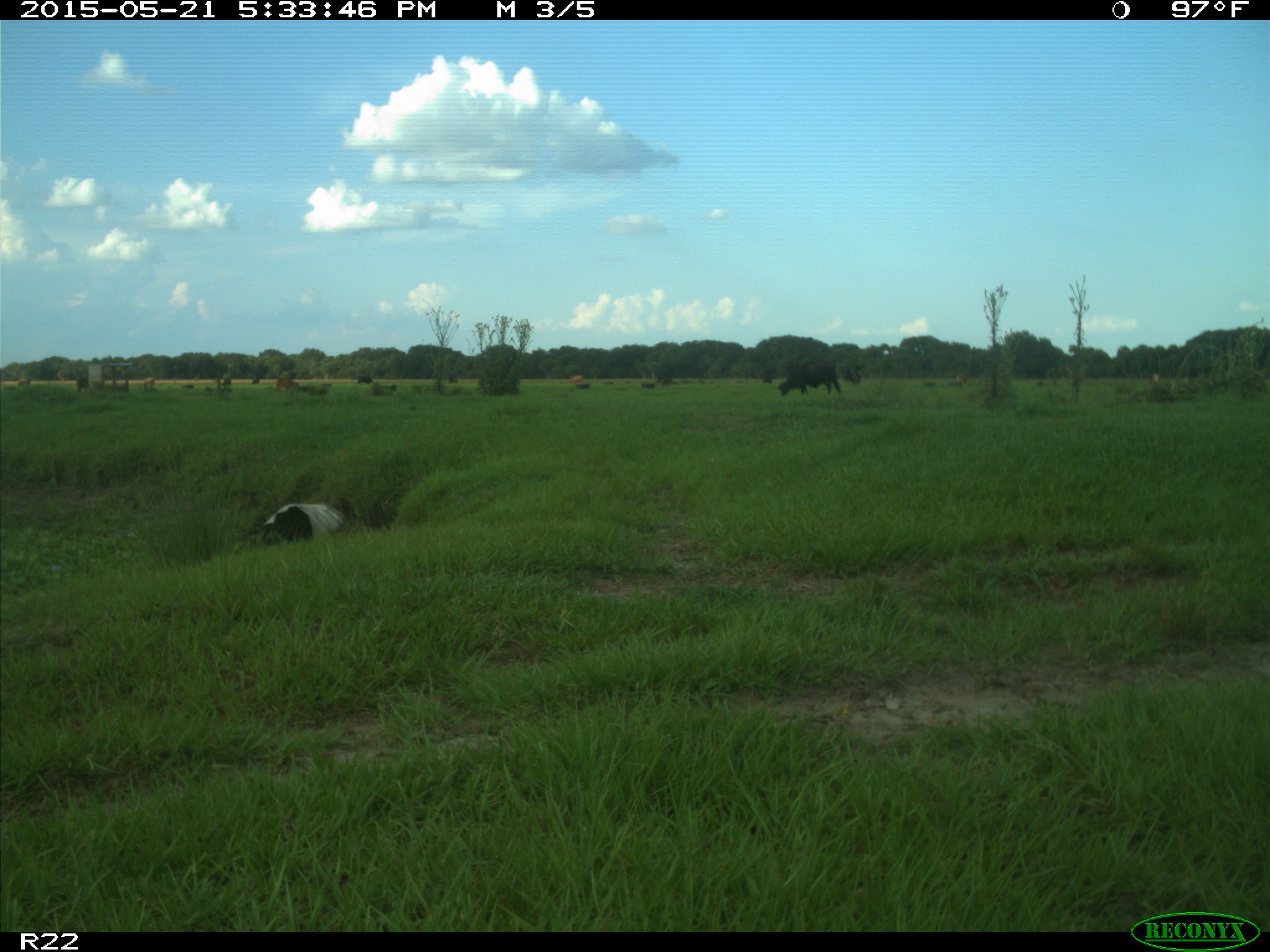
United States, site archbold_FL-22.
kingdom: Animalia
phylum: Chordata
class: Mammalia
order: Artiodactyla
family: Bovidae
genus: Bos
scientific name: Bos taurus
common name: domestic cow